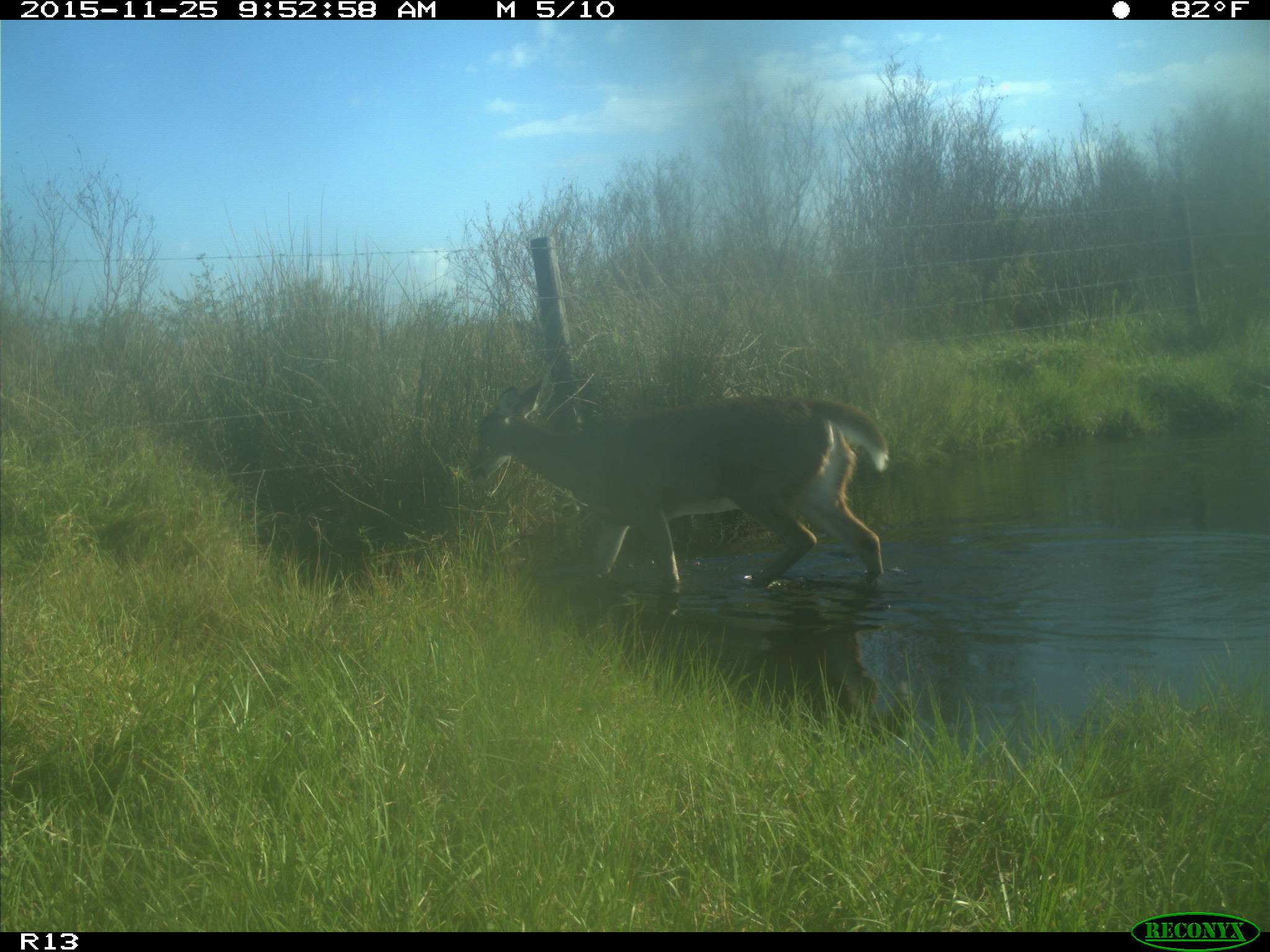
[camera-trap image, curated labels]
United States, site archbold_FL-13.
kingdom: Animalia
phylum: Chordata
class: Mammalia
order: Artiodactyla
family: Cervidae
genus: Odocoileus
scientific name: Odocoileus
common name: deer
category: unidentified deer